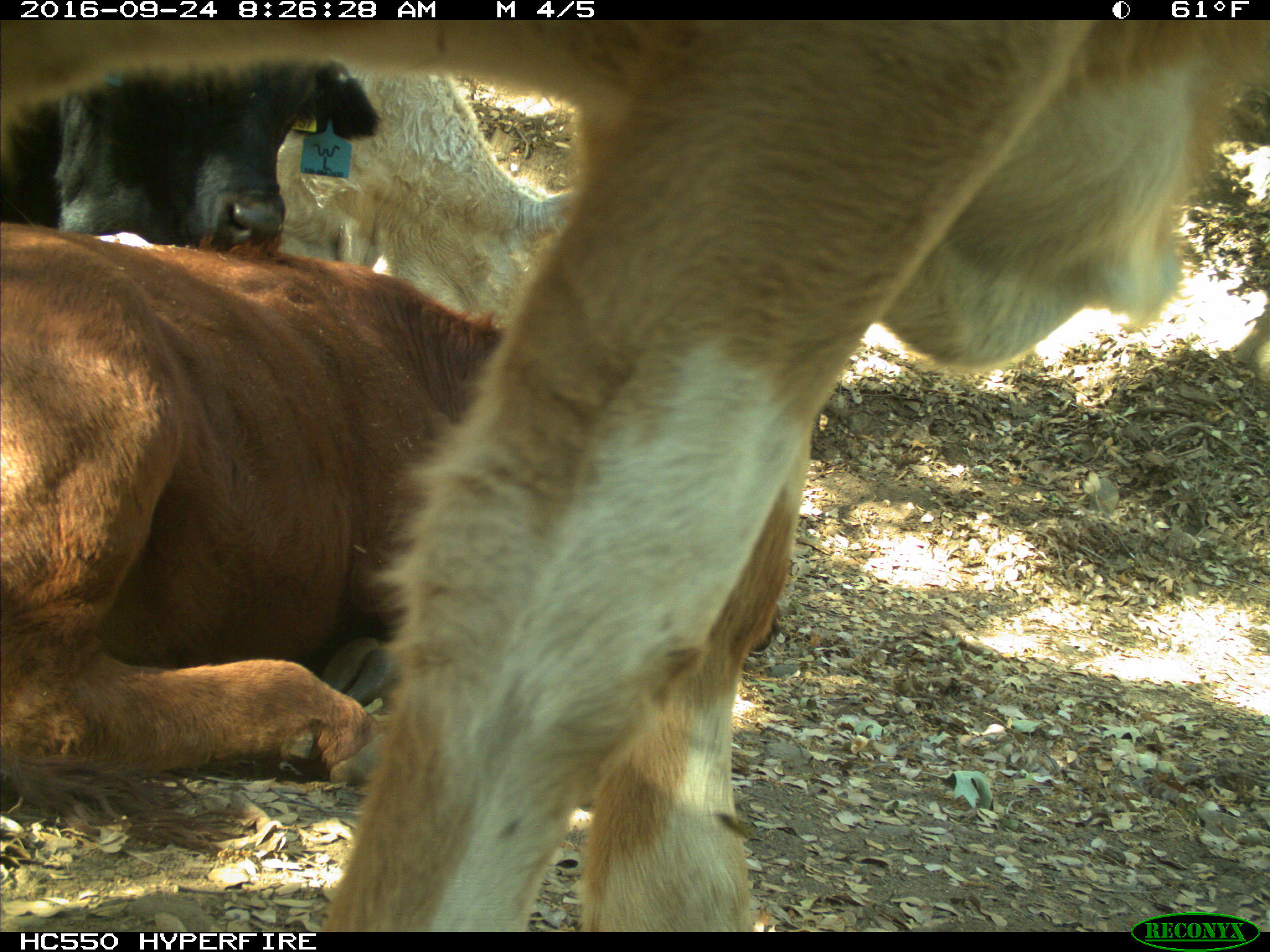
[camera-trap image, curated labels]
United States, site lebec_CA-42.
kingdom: Animalia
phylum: Chordata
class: Mammalia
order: Artiodactyla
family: Bovidae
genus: Bos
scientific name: Bos taurus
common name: domestic cow